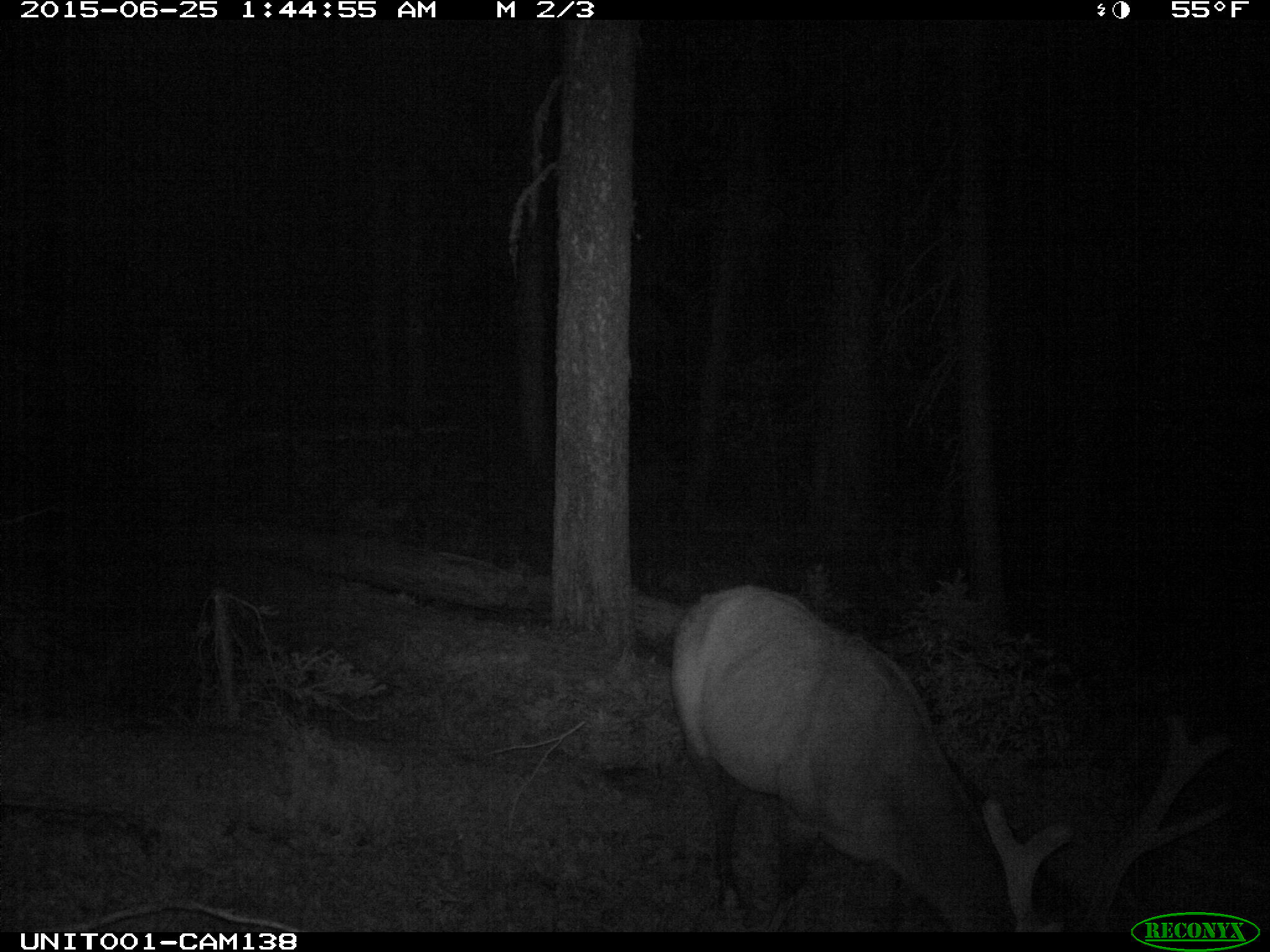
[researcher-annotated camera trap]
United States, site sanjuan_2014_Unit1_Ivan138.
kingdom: Animalia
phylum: Chordata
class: Mammalia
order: Artiodactyla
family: Cervidae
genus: Cervus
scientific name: Cervus elaphus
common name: red deer